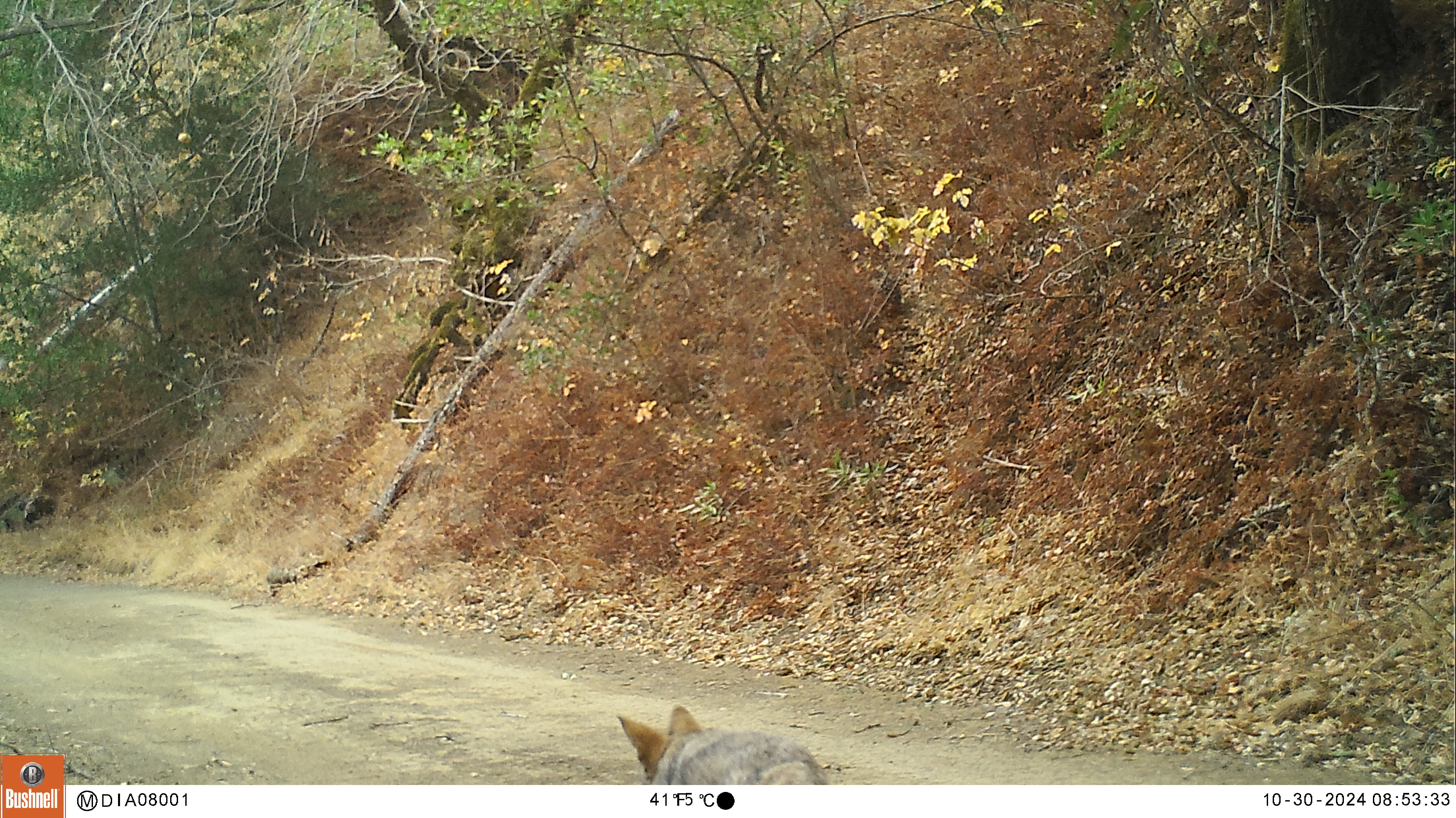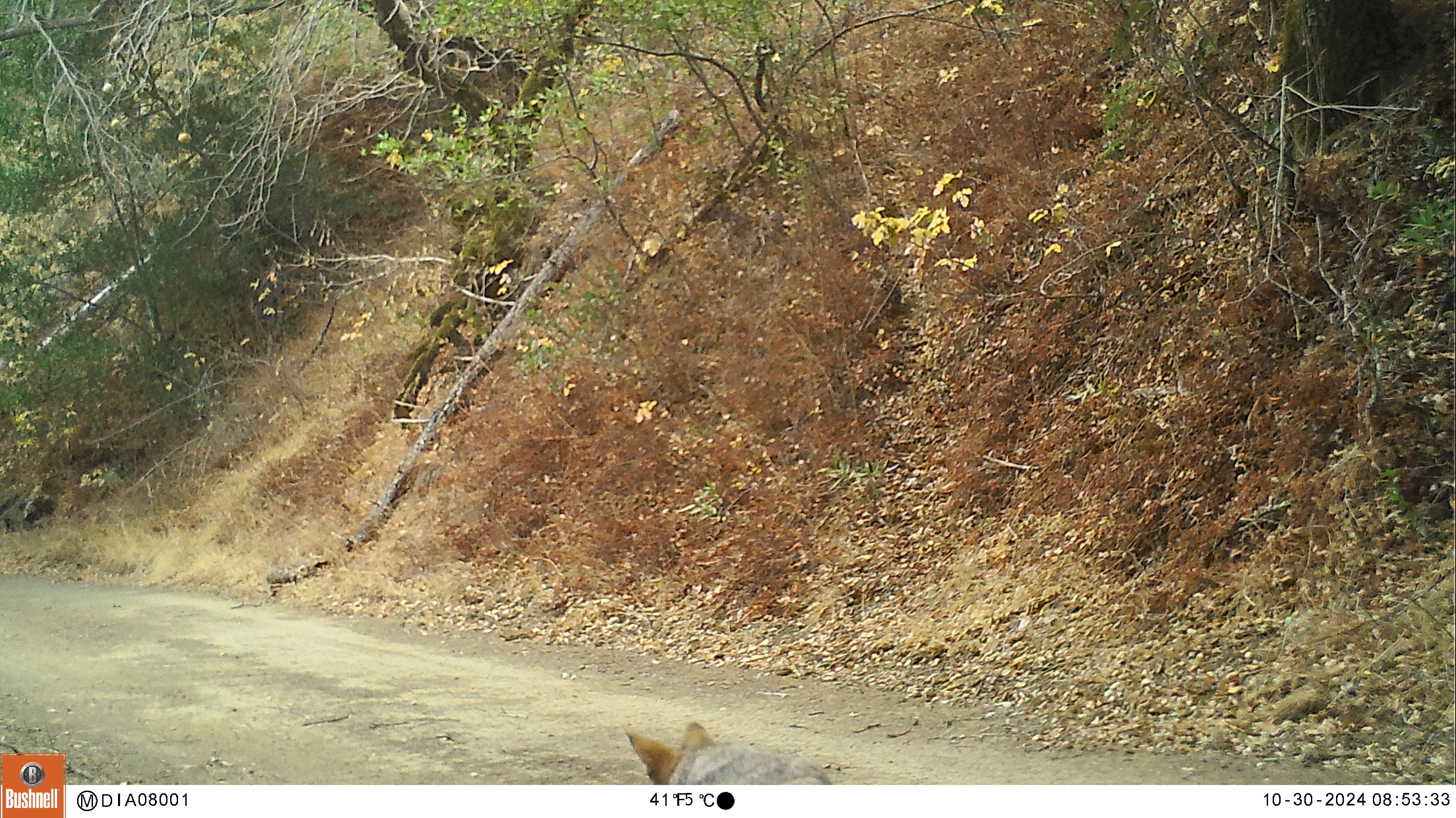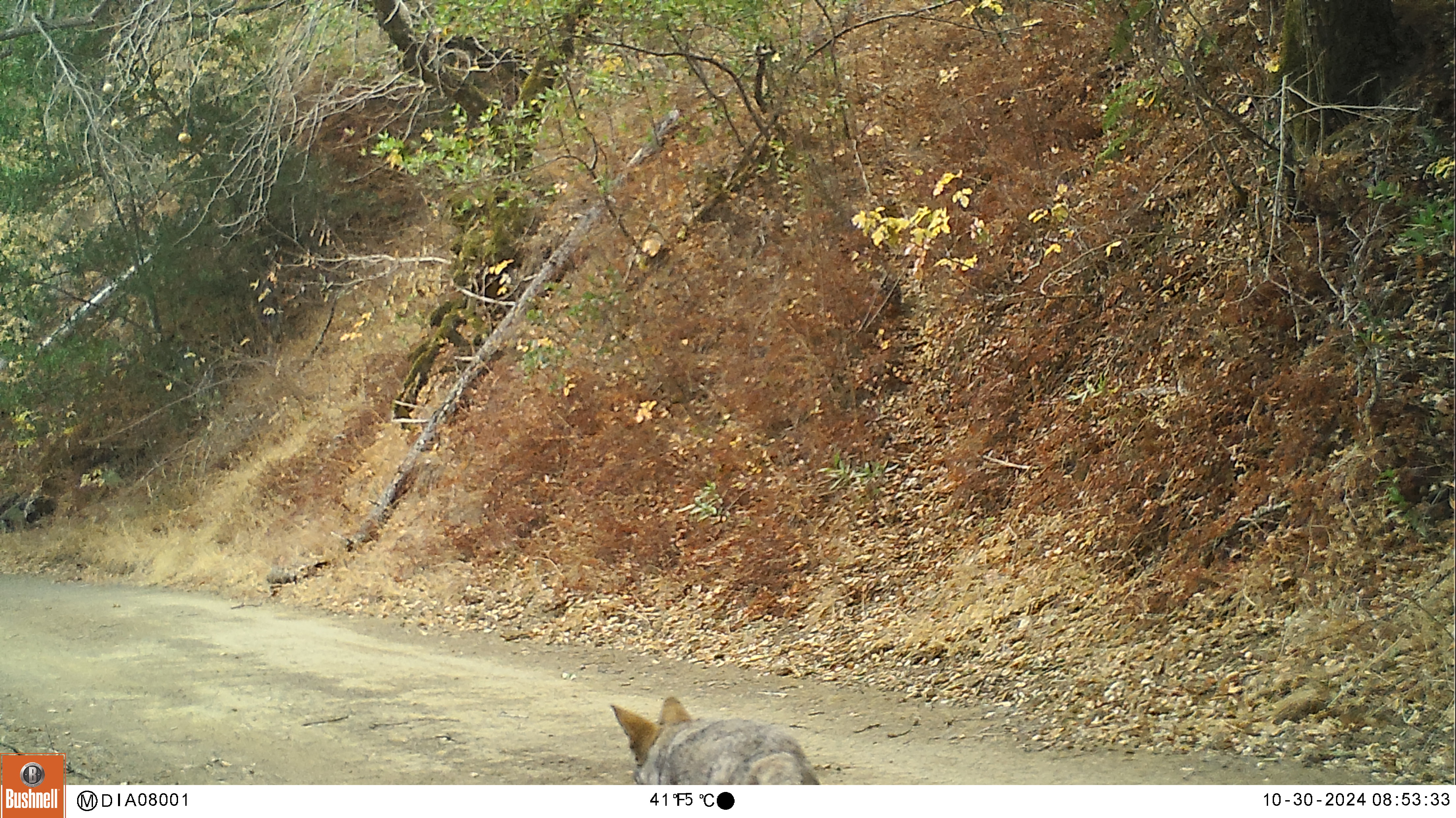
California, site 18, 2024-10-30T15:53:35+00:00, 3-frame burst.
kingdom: Animalia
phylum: Chordata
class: Mammalia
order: Carnivora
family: Canidae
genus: Canis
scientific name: Canis latrans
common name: coyote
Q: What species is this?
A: Coyote (Canis latrans).